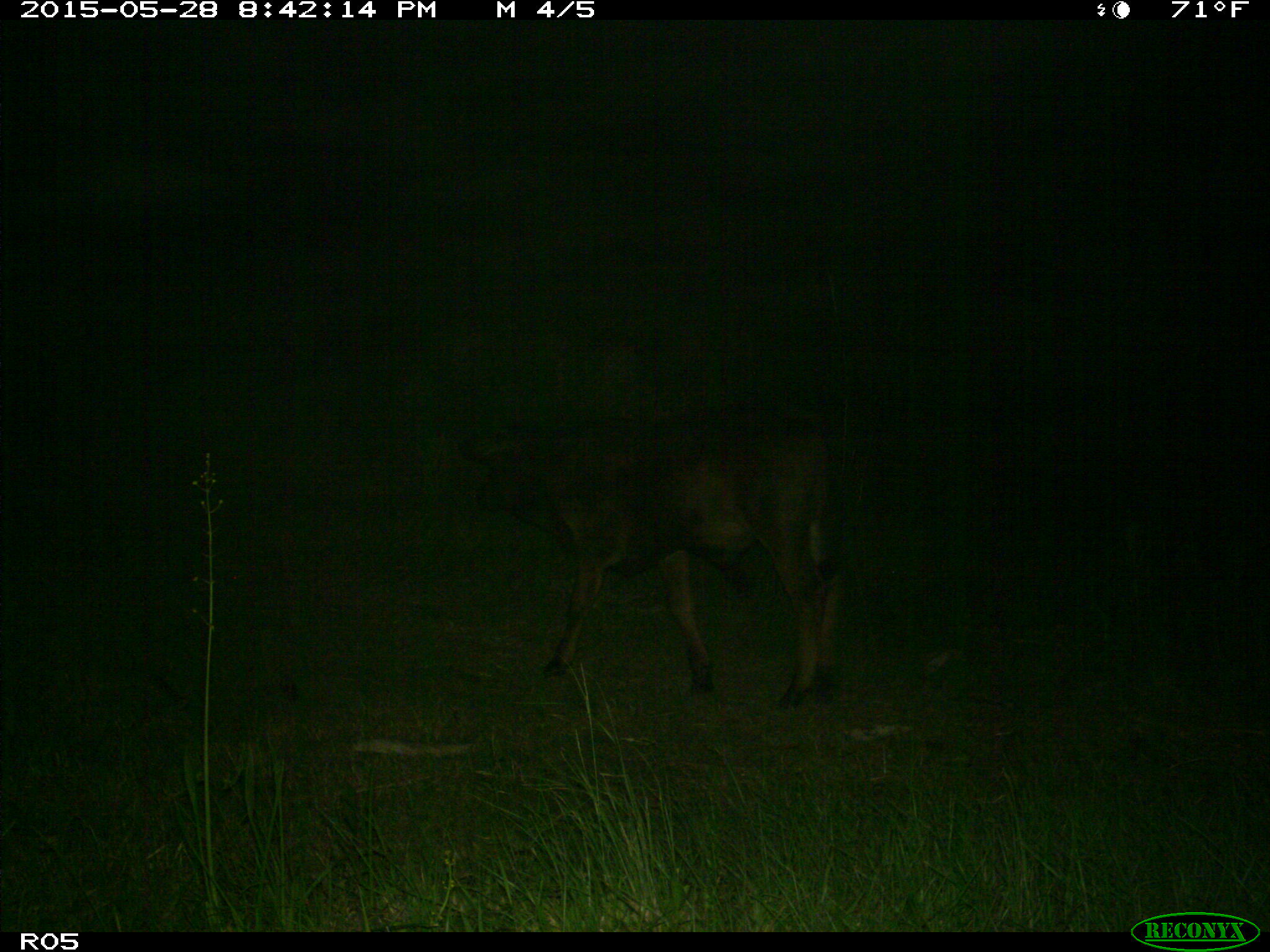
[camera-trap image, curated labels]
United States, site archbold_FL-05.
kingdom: Animalia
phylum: Chordata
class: Mammalia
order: Artiodactyla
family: Bovidae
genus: Bos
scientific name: Bos taurus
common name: domestic cow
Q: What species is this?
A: Bos taurus (domestic cow).